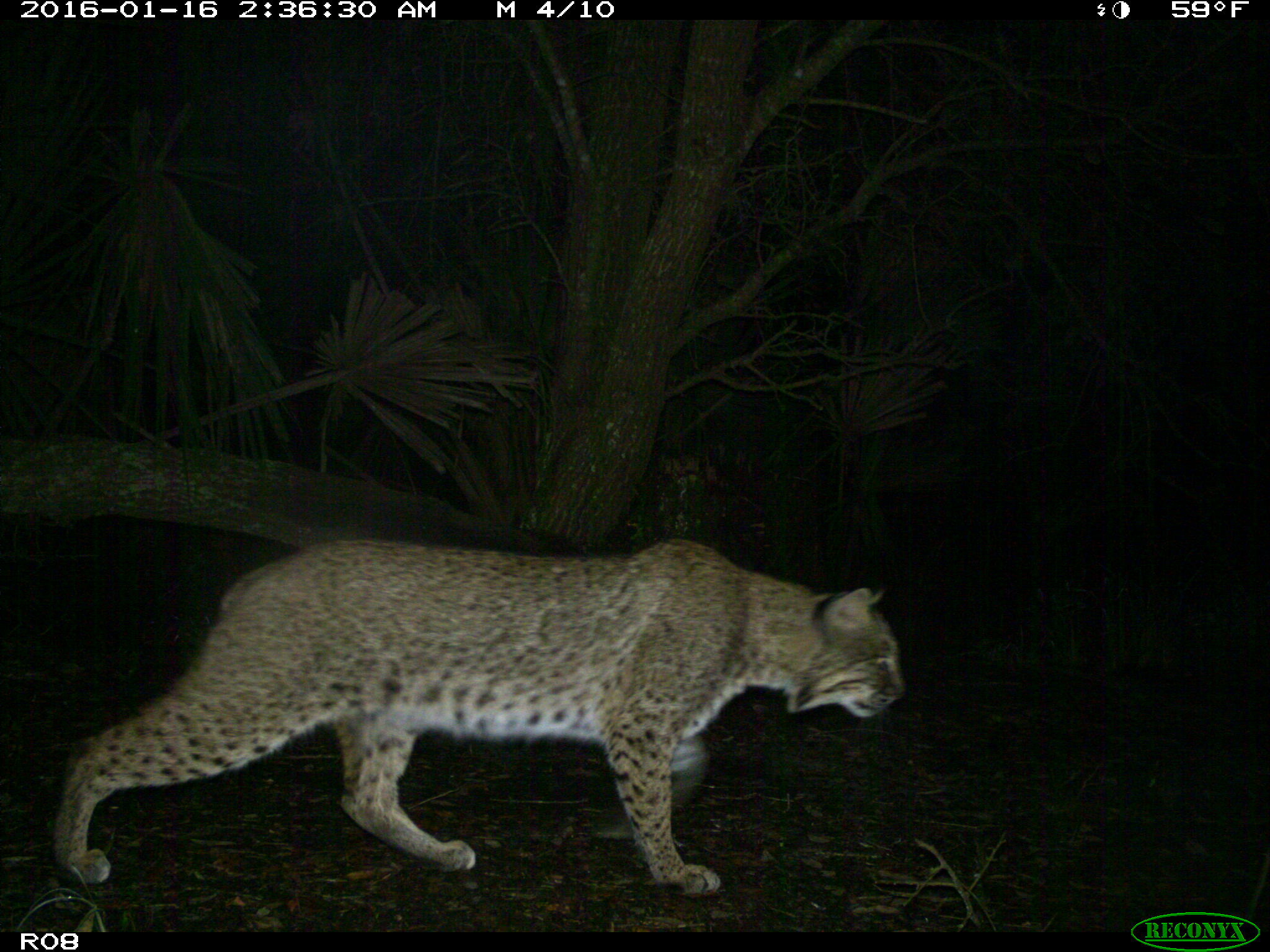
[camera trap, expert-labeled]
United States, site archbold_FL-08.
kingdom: Animalia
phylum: Chordata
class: Mammalia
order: Carnivora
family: Felidae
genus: Lynx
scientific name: Lynx rufus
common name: bobcat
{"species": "Lynx rufus (bobcat)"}